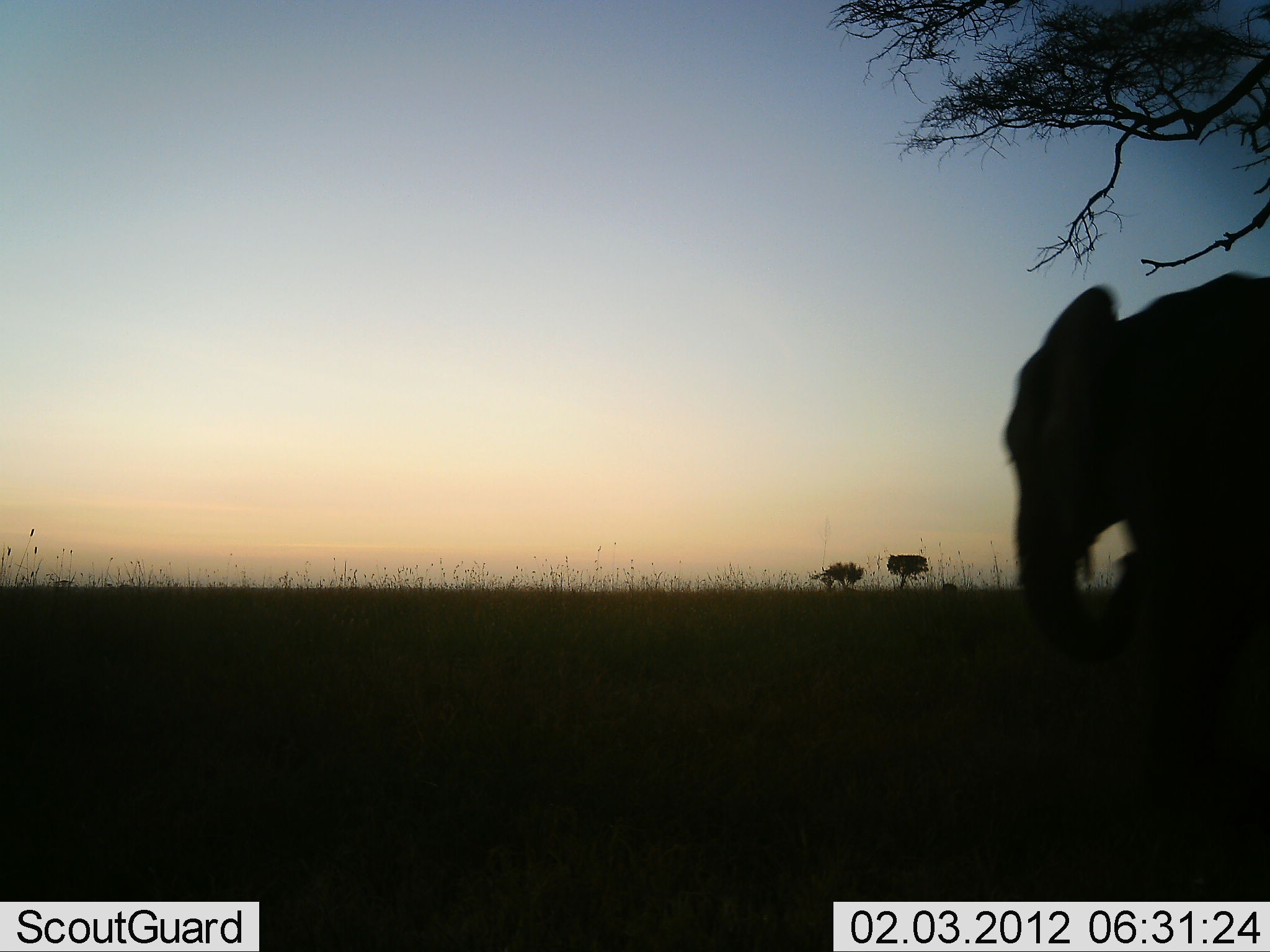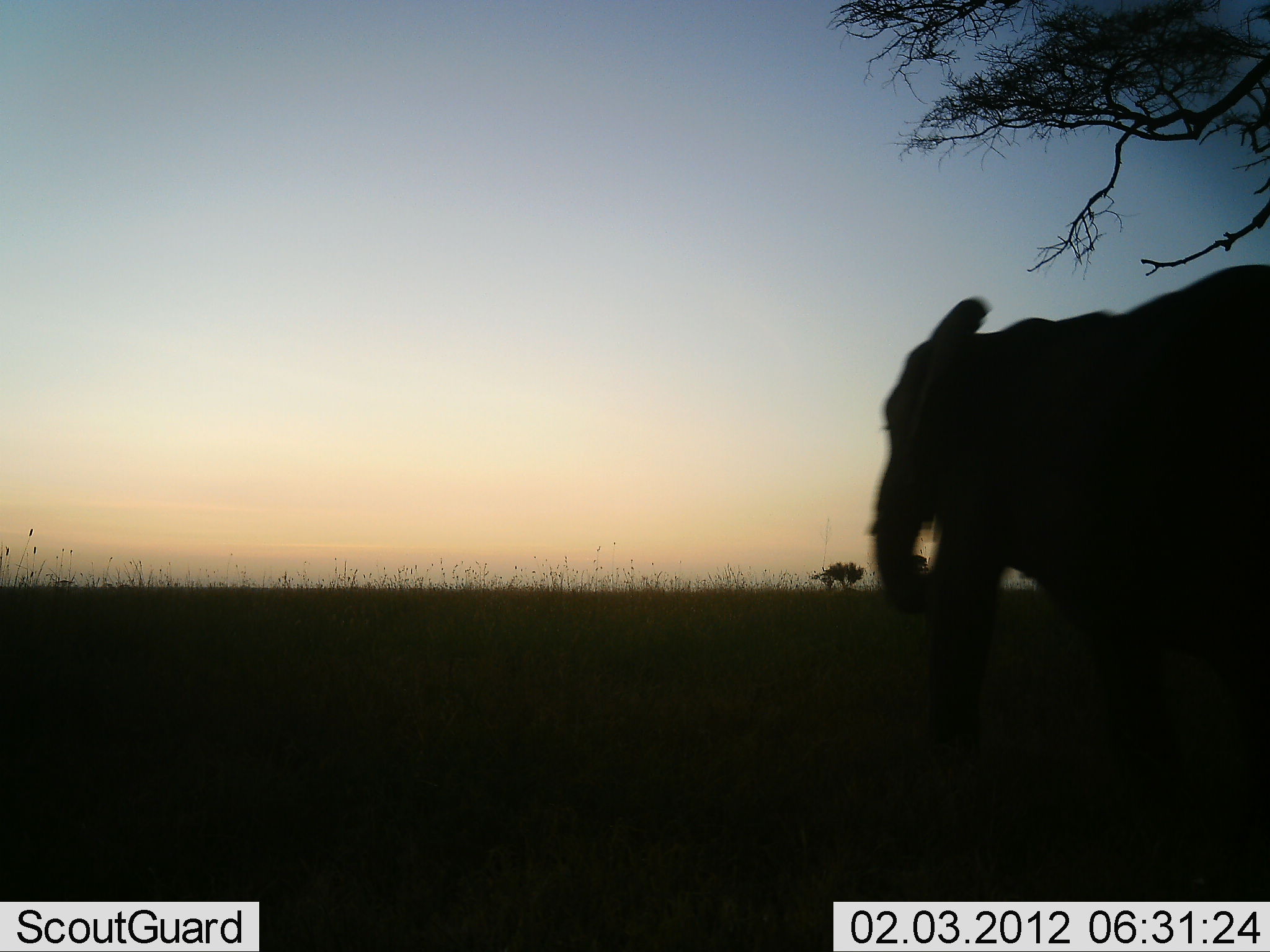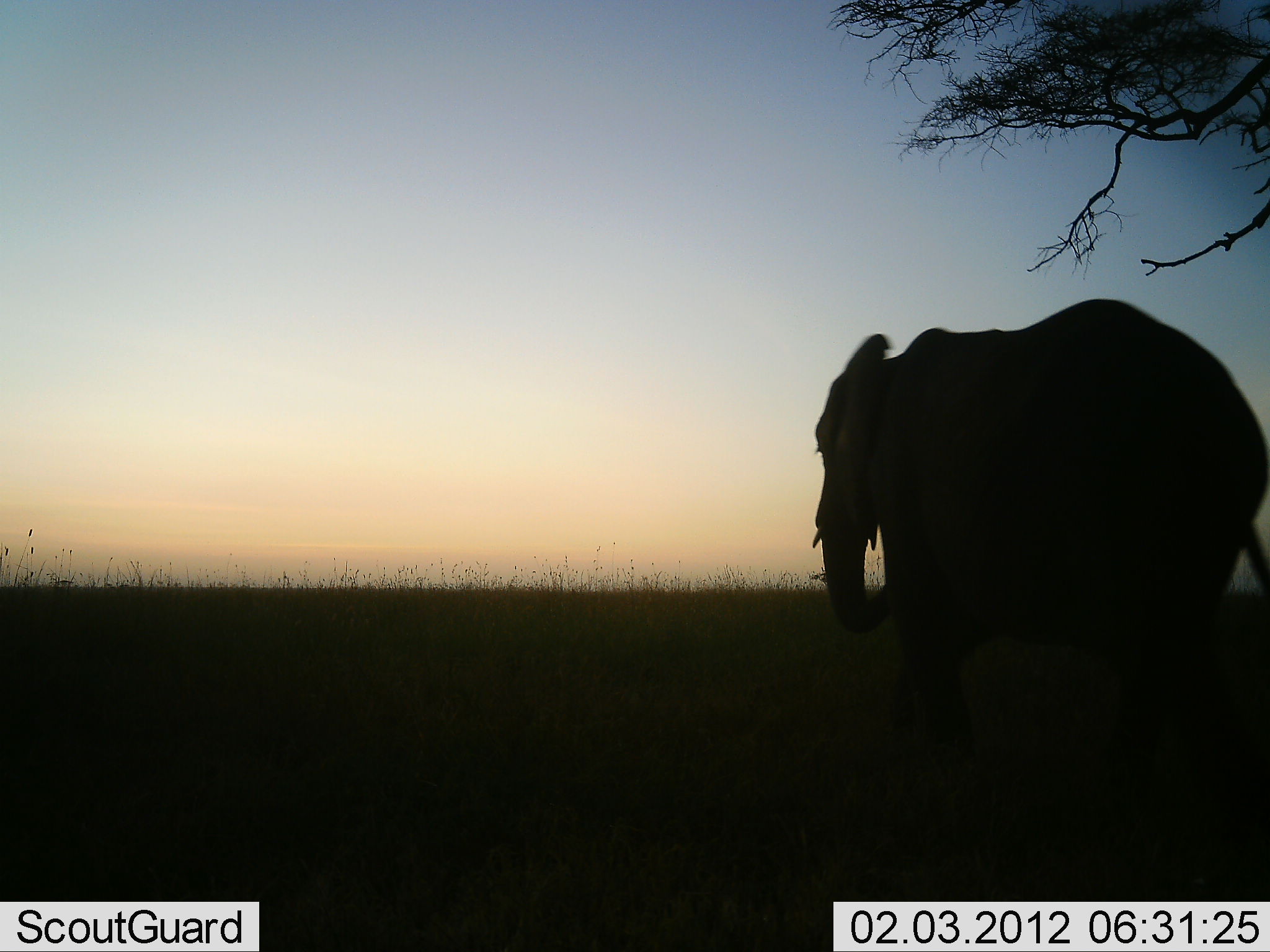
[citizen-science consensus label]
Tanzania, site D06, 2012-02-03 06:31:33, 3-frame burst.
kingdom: Animalia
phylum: Chordata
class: Mammalia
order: Proboscidea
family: Elephantidae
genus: Loxodonta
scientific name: Loxodonta africana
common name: african bush elephant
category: elephant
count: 1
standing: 6%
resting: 0%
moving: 94%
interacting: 0%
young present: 0%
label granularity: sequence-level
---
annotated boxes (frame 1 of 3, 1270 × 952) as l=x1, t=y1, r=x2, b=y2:
animal: l=1002, t=269, r=1270, b=900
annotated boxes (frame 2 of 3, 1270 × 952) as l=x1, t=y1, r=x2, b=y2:
animal: l=865, t=261, r=1270, b=905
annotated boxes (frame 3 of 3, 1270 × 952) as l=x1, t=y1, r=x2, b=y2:
animal: l=812, t=298, r=1270, b=885